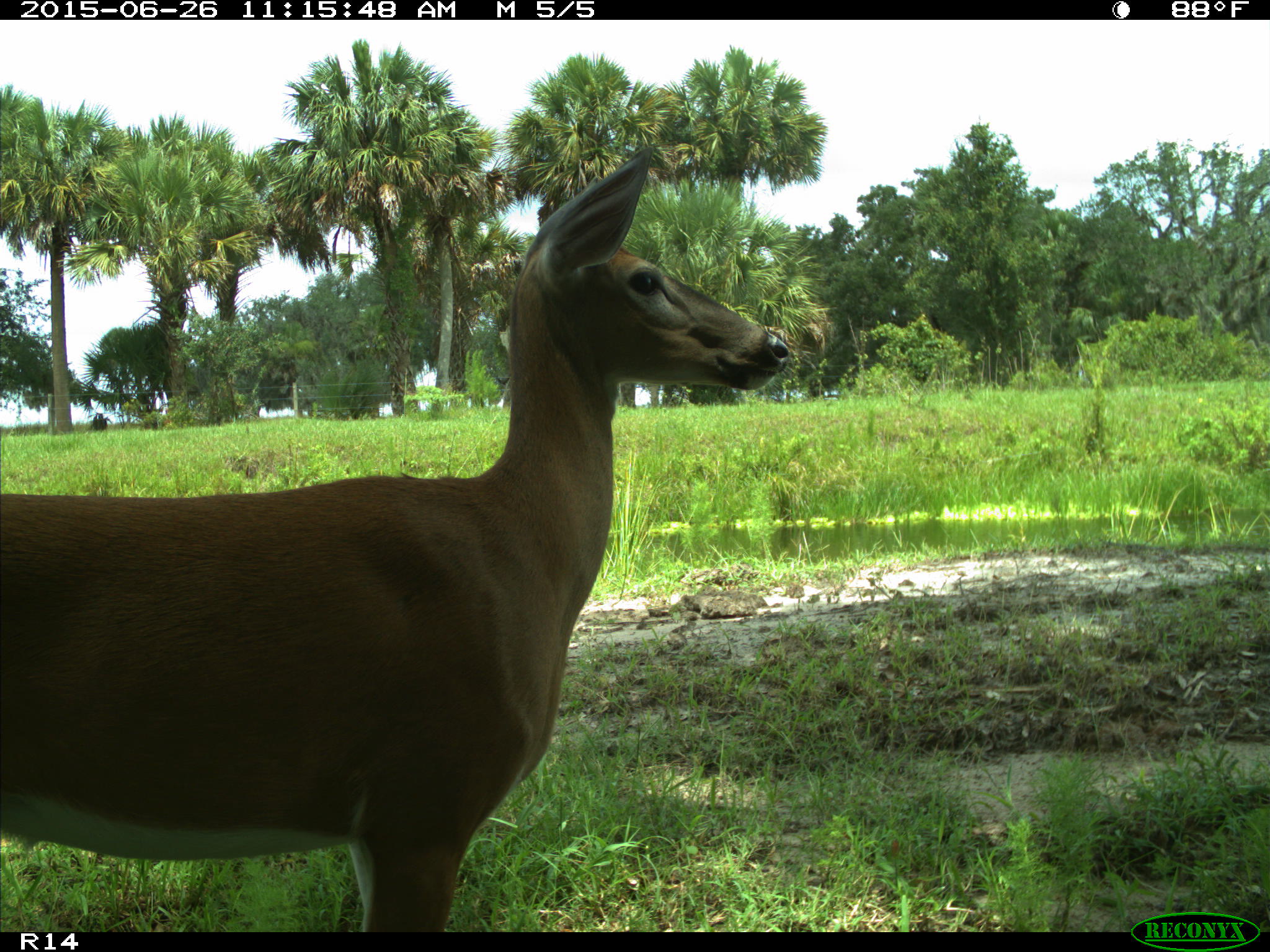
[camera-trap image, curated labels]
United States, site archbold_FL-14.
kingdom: Animalia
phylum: Chordata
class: Mammalia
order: Artiodactyla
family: Cervidae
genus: Odocoileus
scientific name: Odocoileus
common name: deer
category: unidentified deer